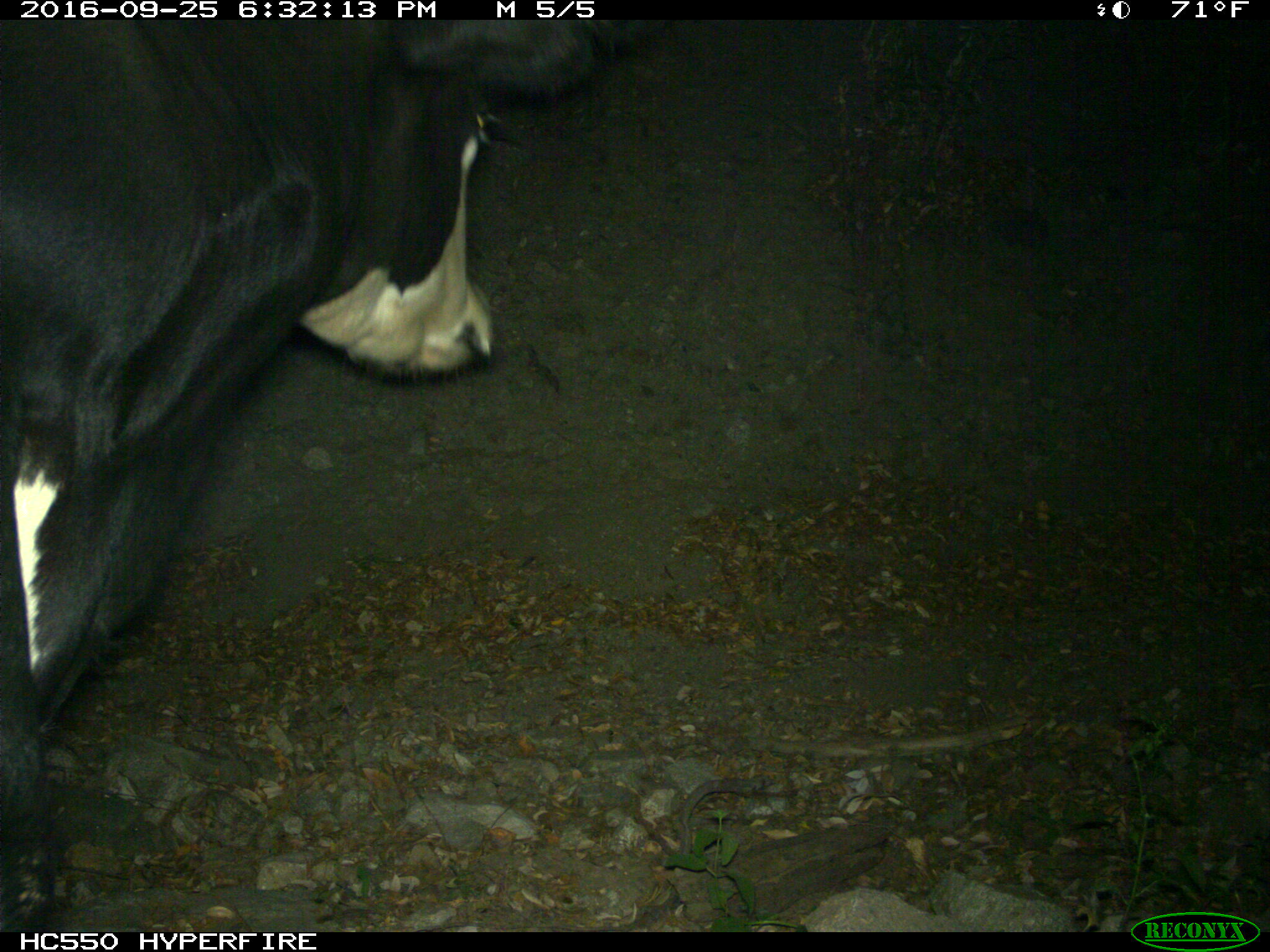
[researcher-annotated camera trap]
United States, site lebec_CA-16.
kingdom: Animalia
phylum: Chordata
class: Mammalia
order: Artiodactyla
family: Bovidae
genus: Bos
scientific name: Bos taurus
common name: domestic cow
Bos taurus (domestic cow).